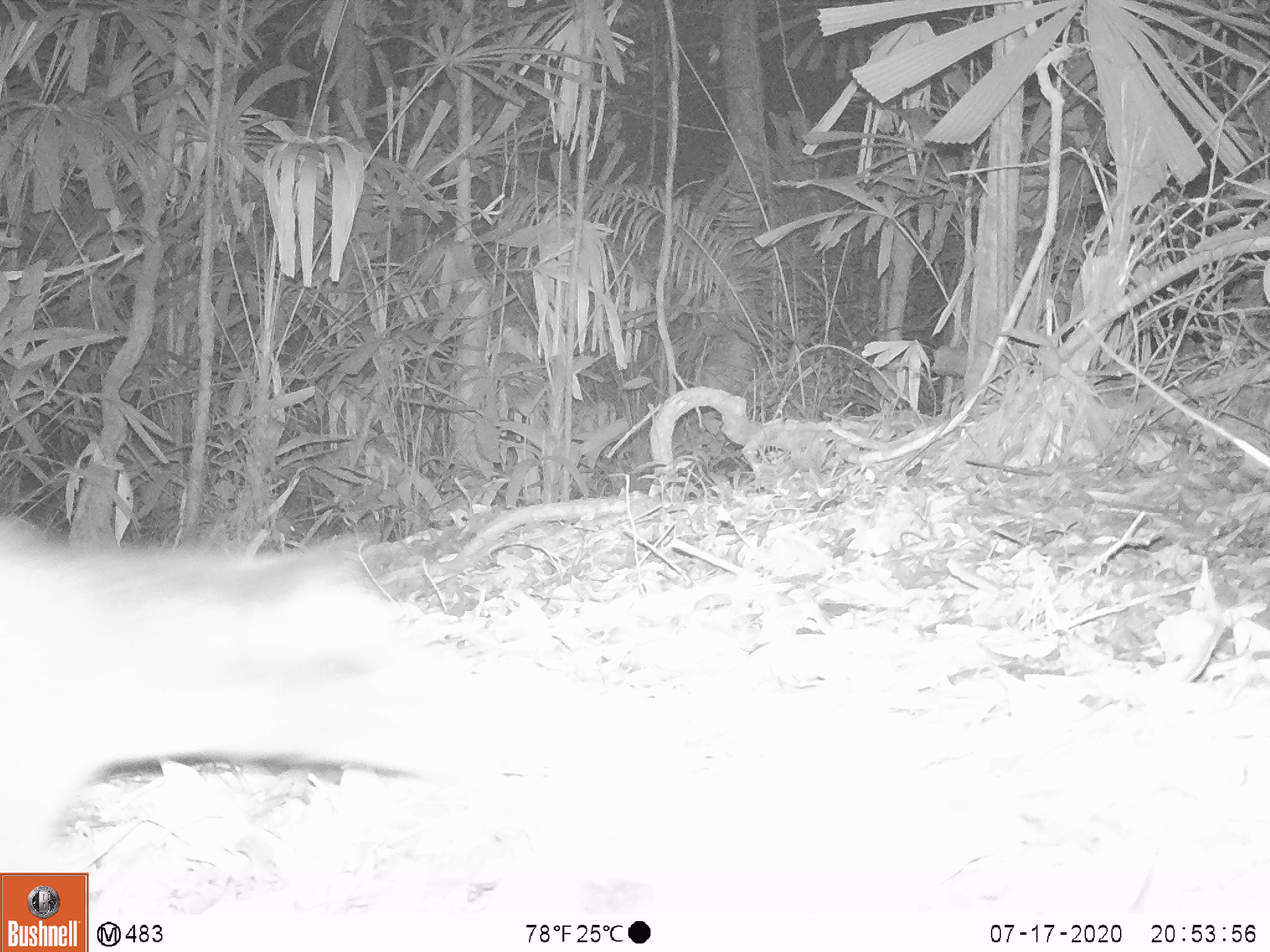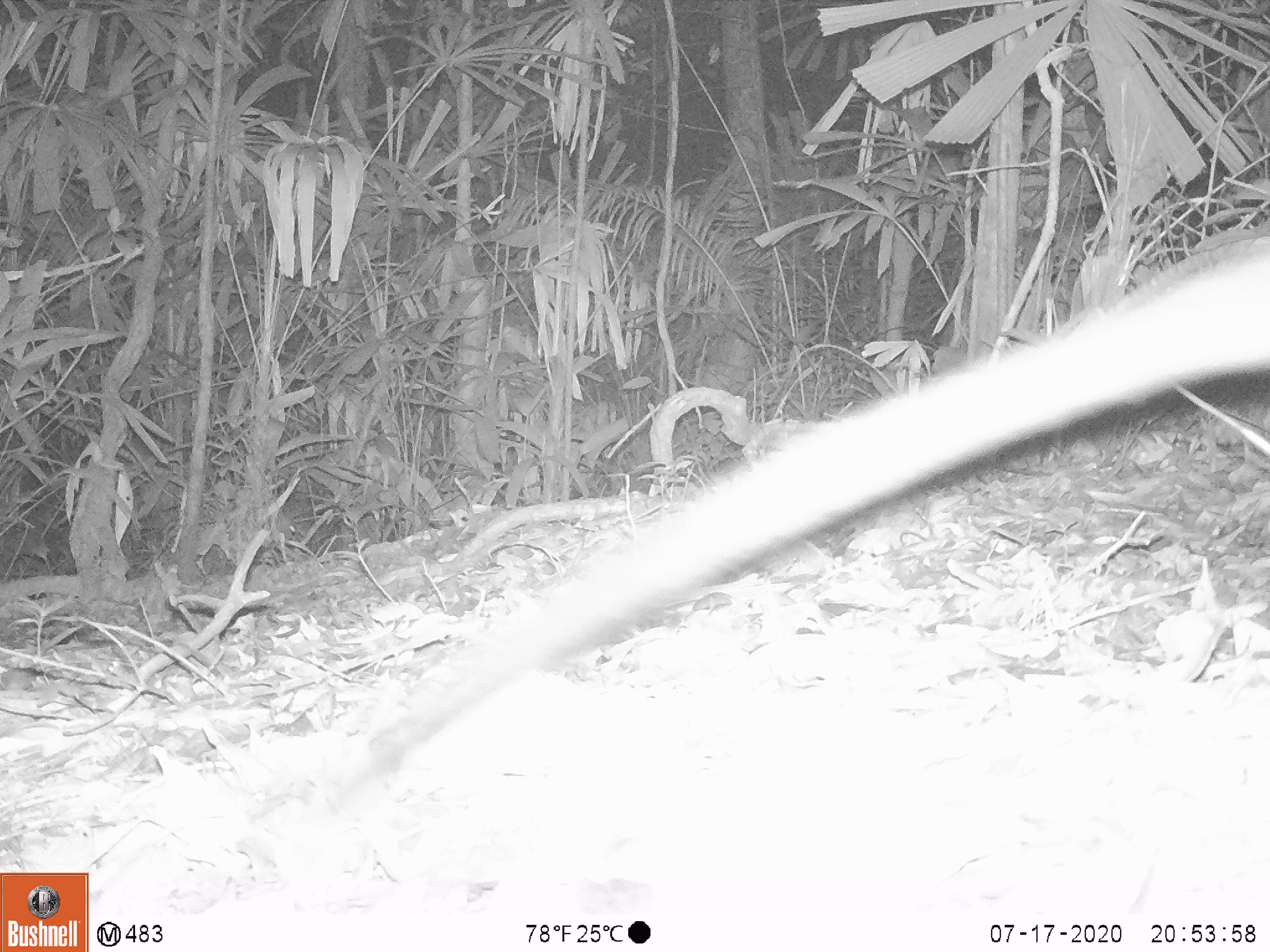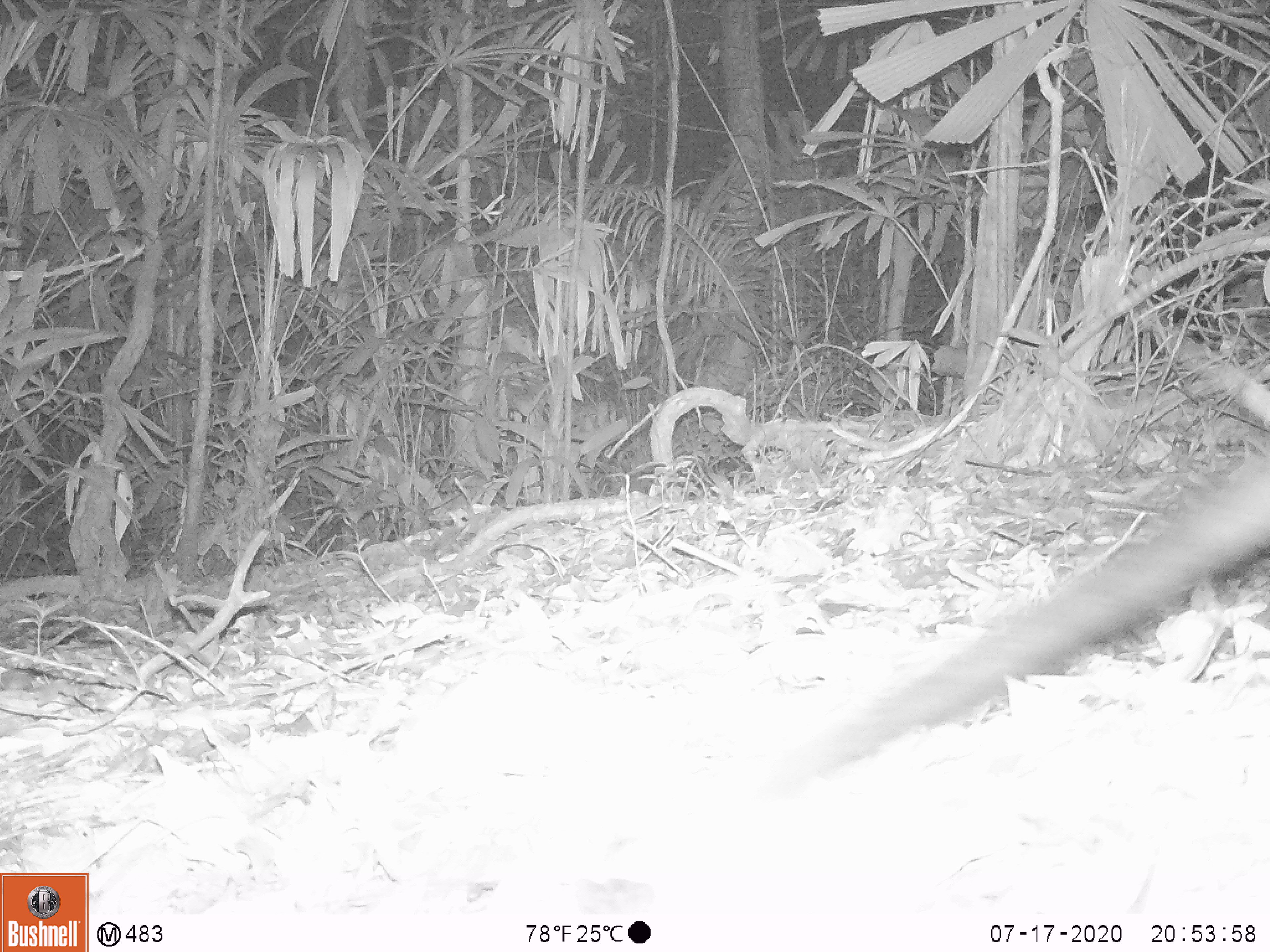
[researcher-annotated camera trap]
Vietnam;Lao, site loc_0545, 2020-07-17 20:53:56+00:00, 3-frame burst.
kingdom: Animalia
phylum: Chordata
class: Mammalia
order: Carnivora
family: Viverridae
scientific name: Paradoxurinae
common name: palm civet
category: unidentified palm civet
Unidentified palm civet (palm civet) (Paradoxurinae). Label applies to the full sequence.